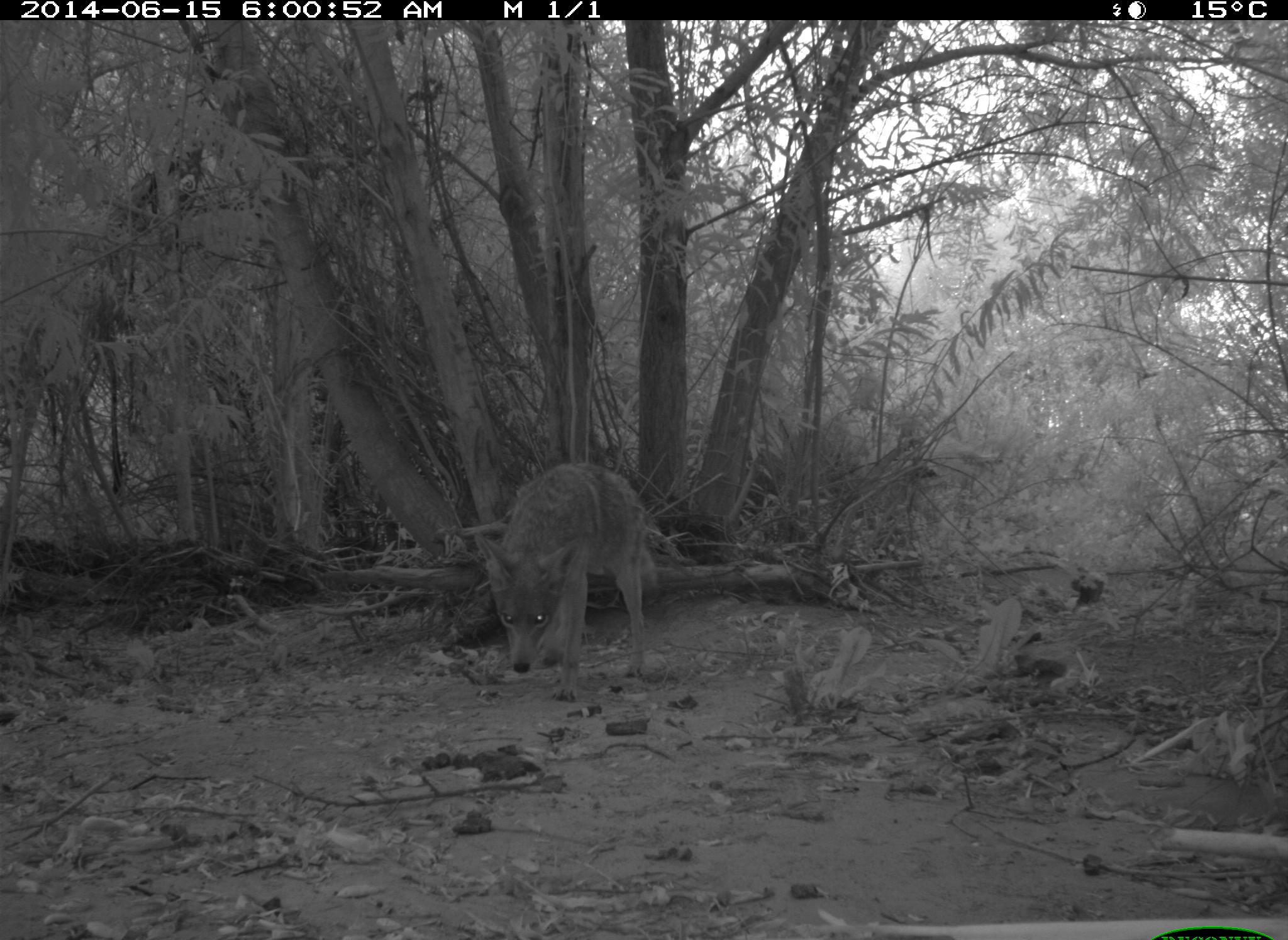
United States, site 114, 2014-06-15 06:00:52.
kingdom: Animalia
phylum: Chordata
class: Mammalia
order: Carnivora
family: Canidae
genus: Canis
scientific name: Canis latrans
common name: coyote